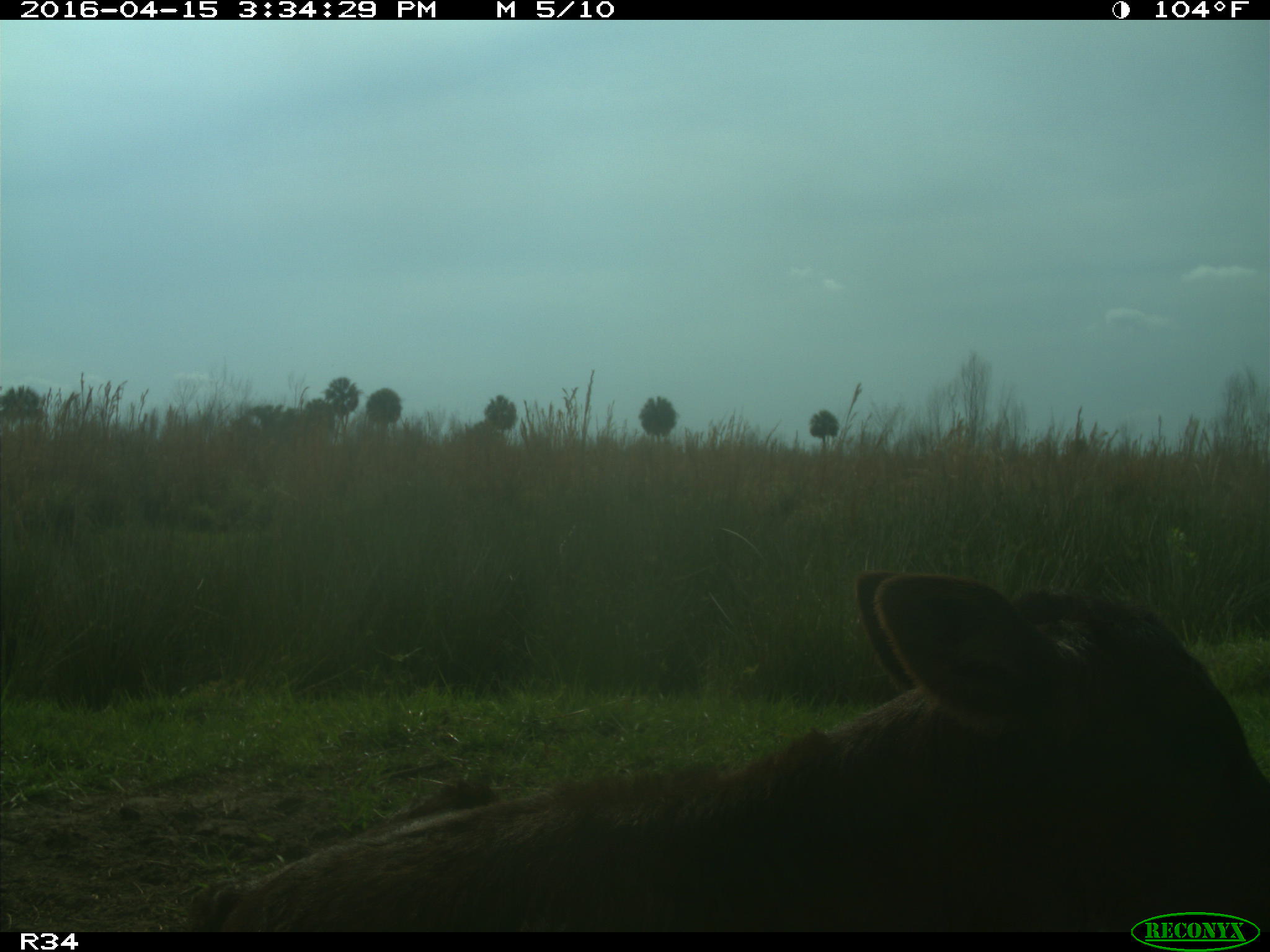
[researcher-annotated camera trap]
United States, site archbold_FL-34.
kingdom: Animalia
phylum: Chordata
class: Mammalia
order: Artiodactyla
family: Bovidae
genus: Bos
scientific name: Bos taurus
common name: domestic cow